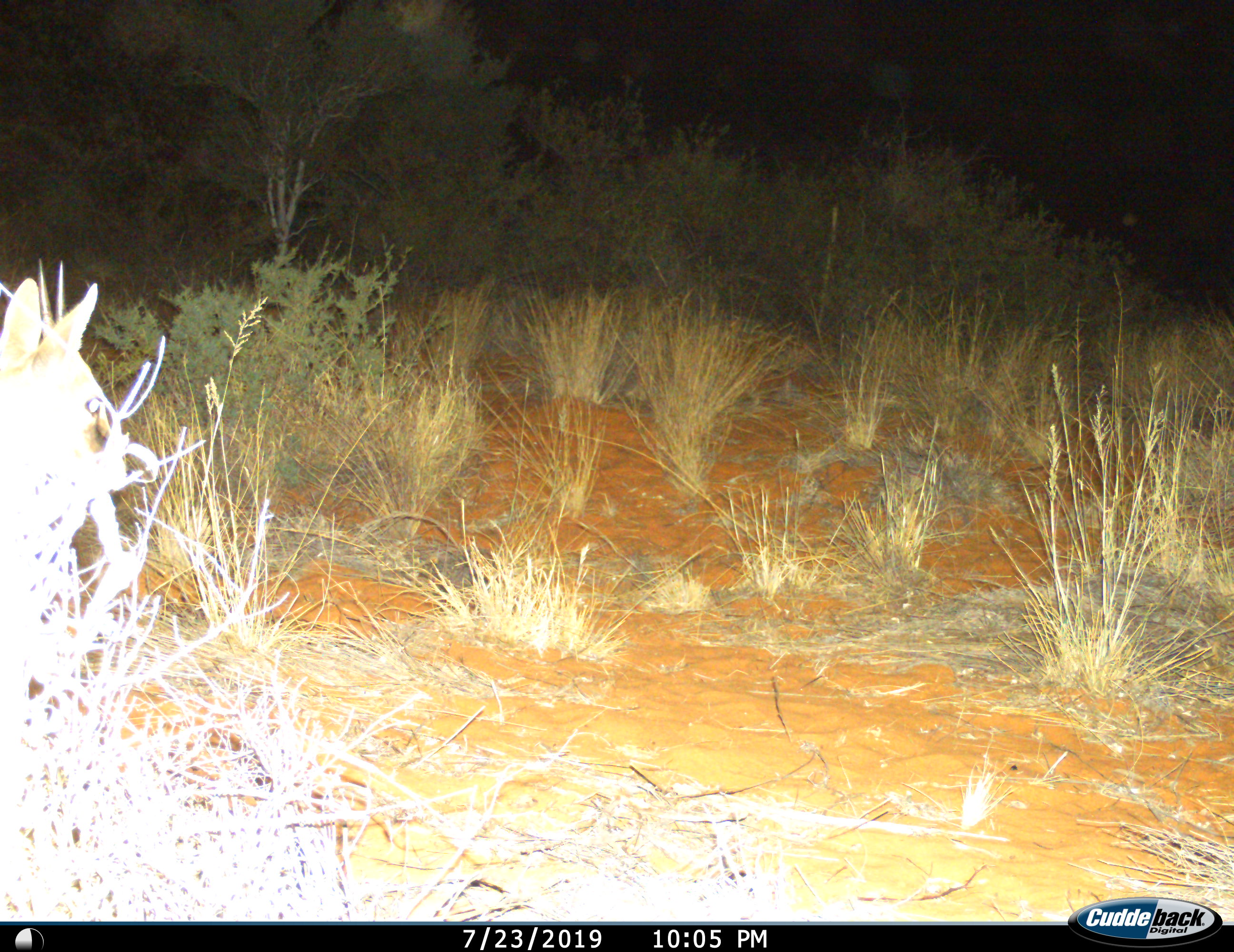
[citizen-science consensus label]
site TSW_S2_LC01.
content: unidentified animal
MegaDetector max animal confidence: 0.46